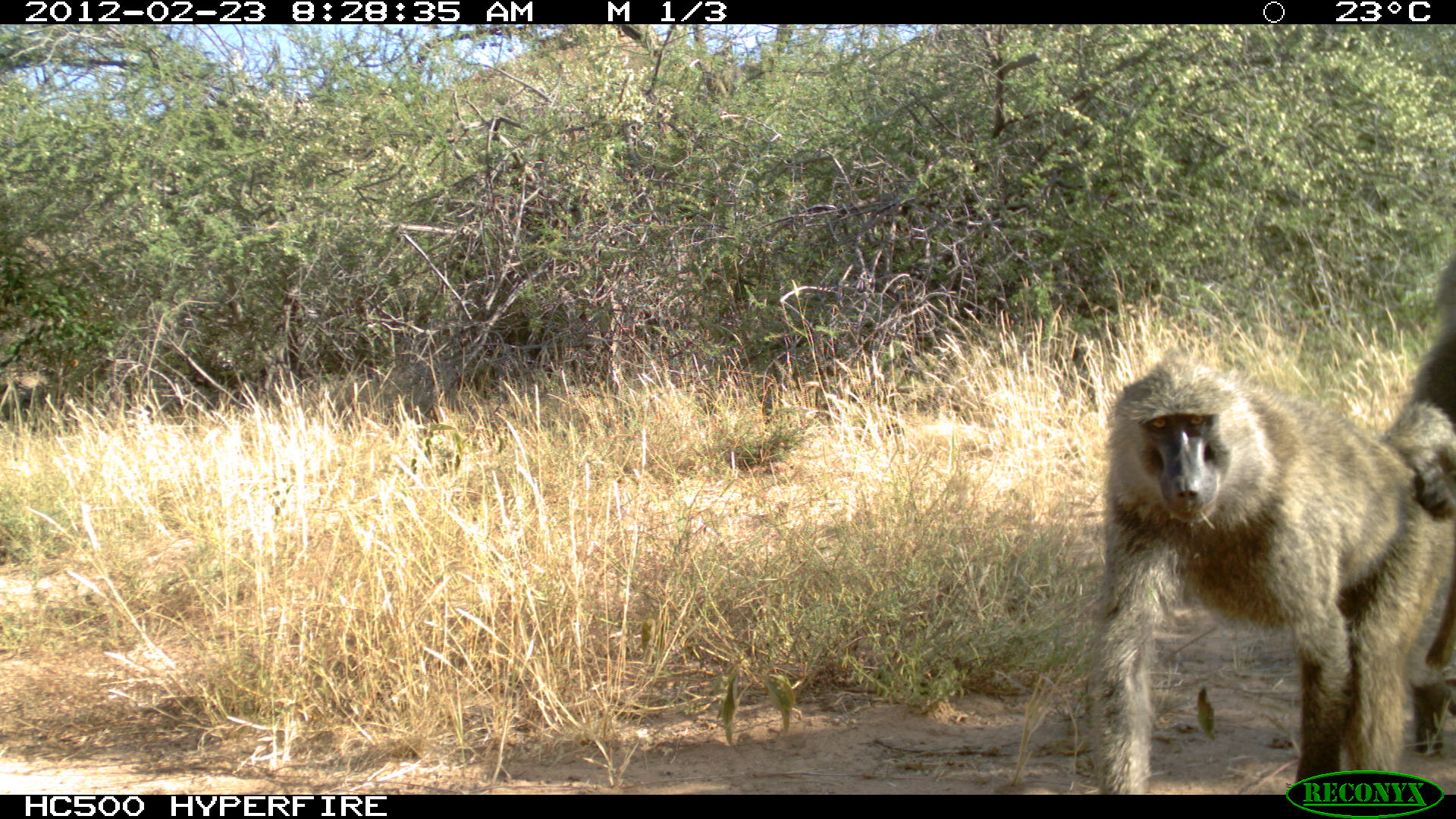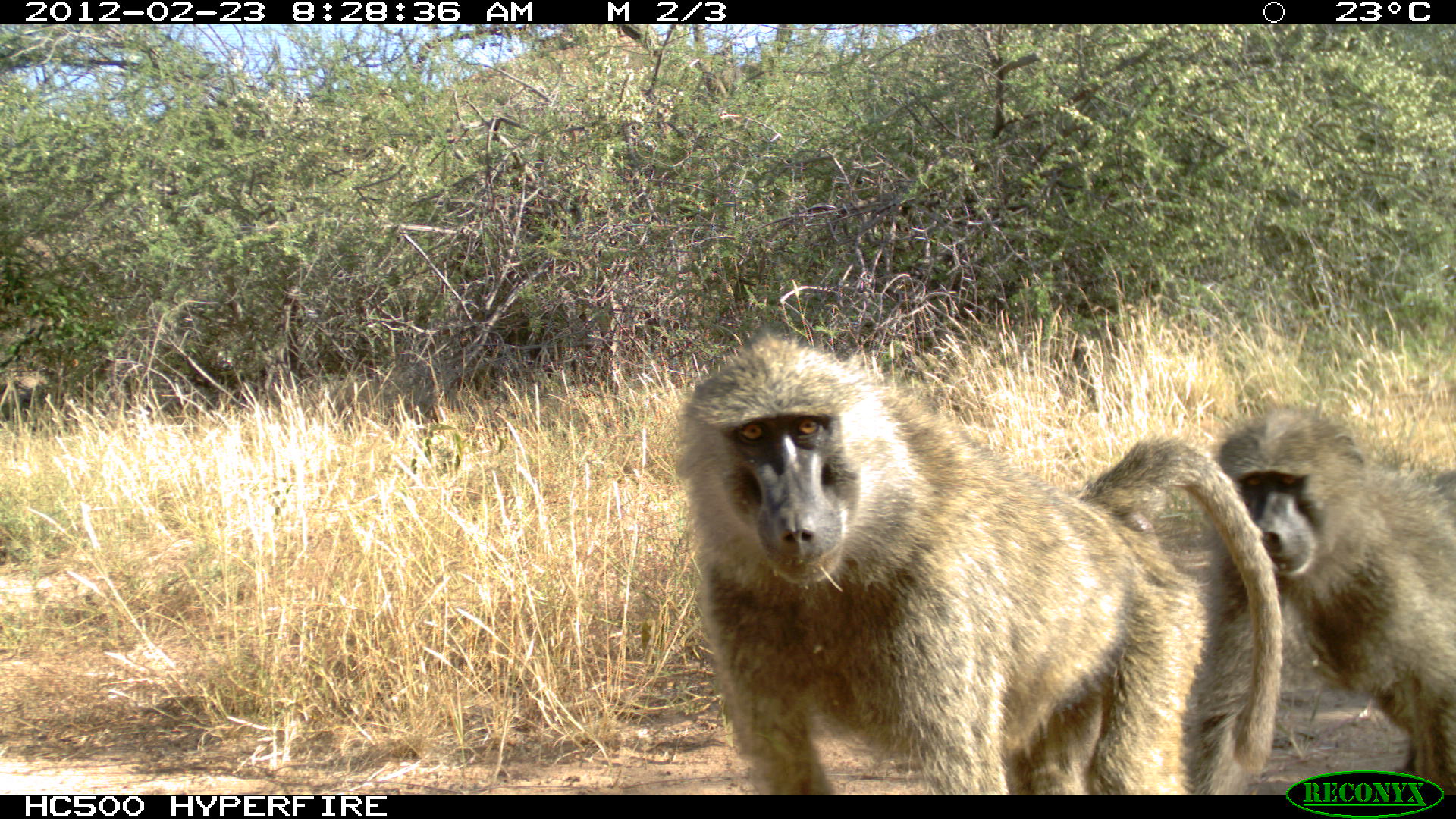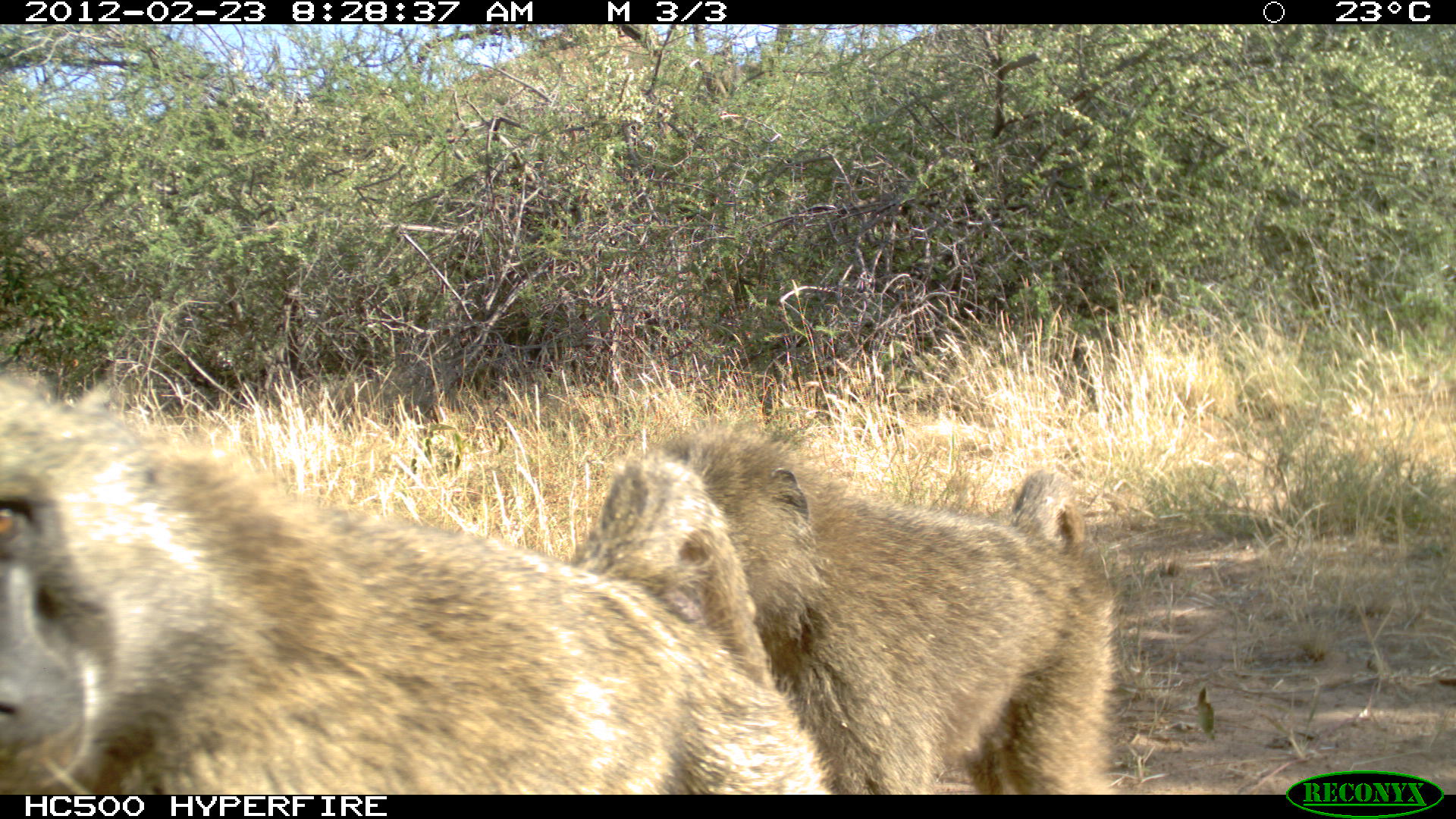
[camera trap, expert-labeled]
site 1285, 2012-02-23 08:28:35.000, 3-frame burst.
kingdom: Animalia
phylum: Chordata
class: Mammalia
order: Primates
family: Cercopithecidae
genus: Papio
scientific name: Papio anubis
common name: olive baboon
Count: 2.